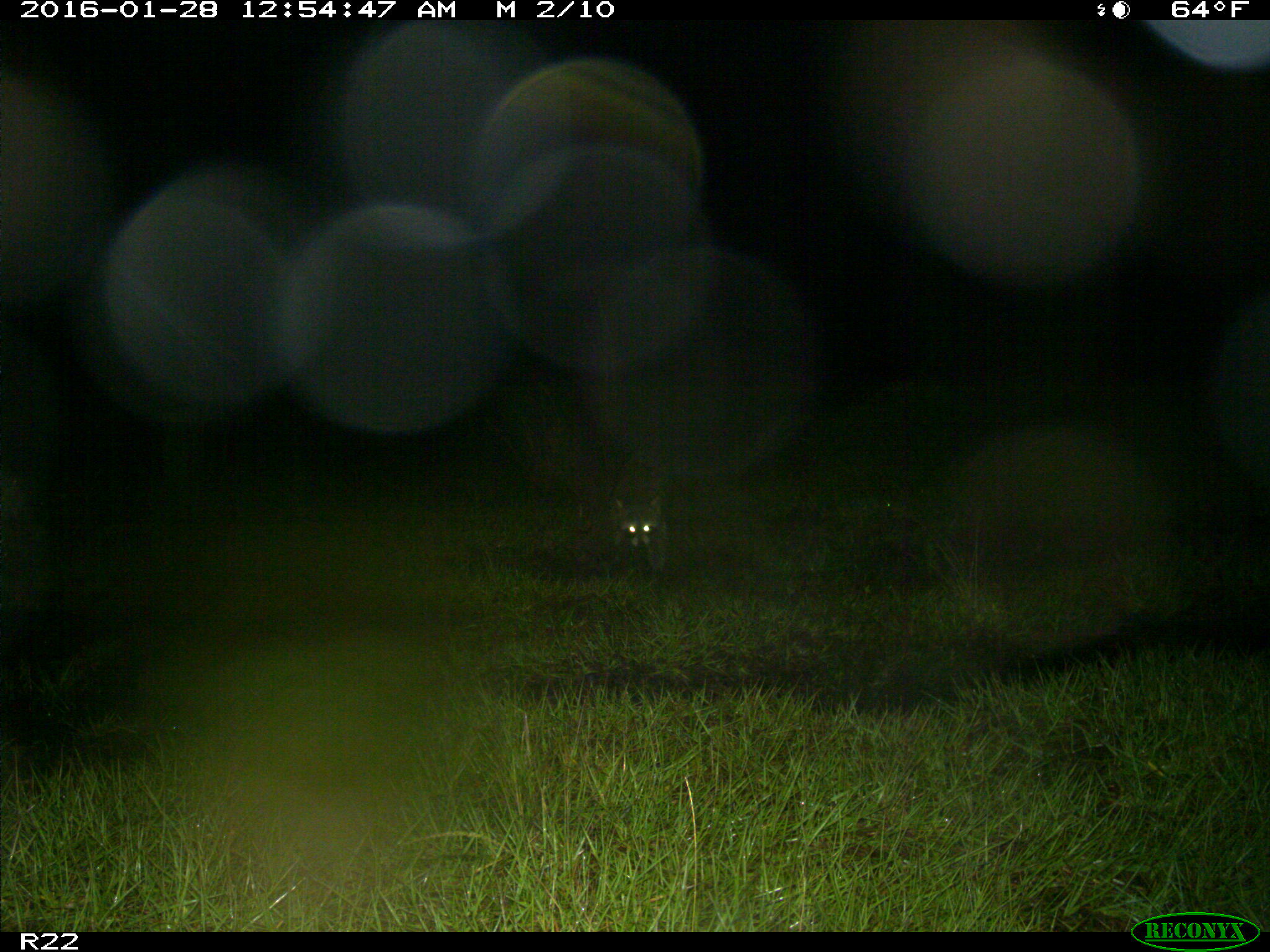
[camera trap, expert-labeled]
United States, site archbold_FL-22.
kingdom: Animalia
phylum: Chordata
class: Mammalia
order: Carnivora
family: Procyonidae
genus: Procyon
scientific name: Procyon lotor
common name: common raccoon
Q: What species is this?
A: Procyon lotor (common raccoon).